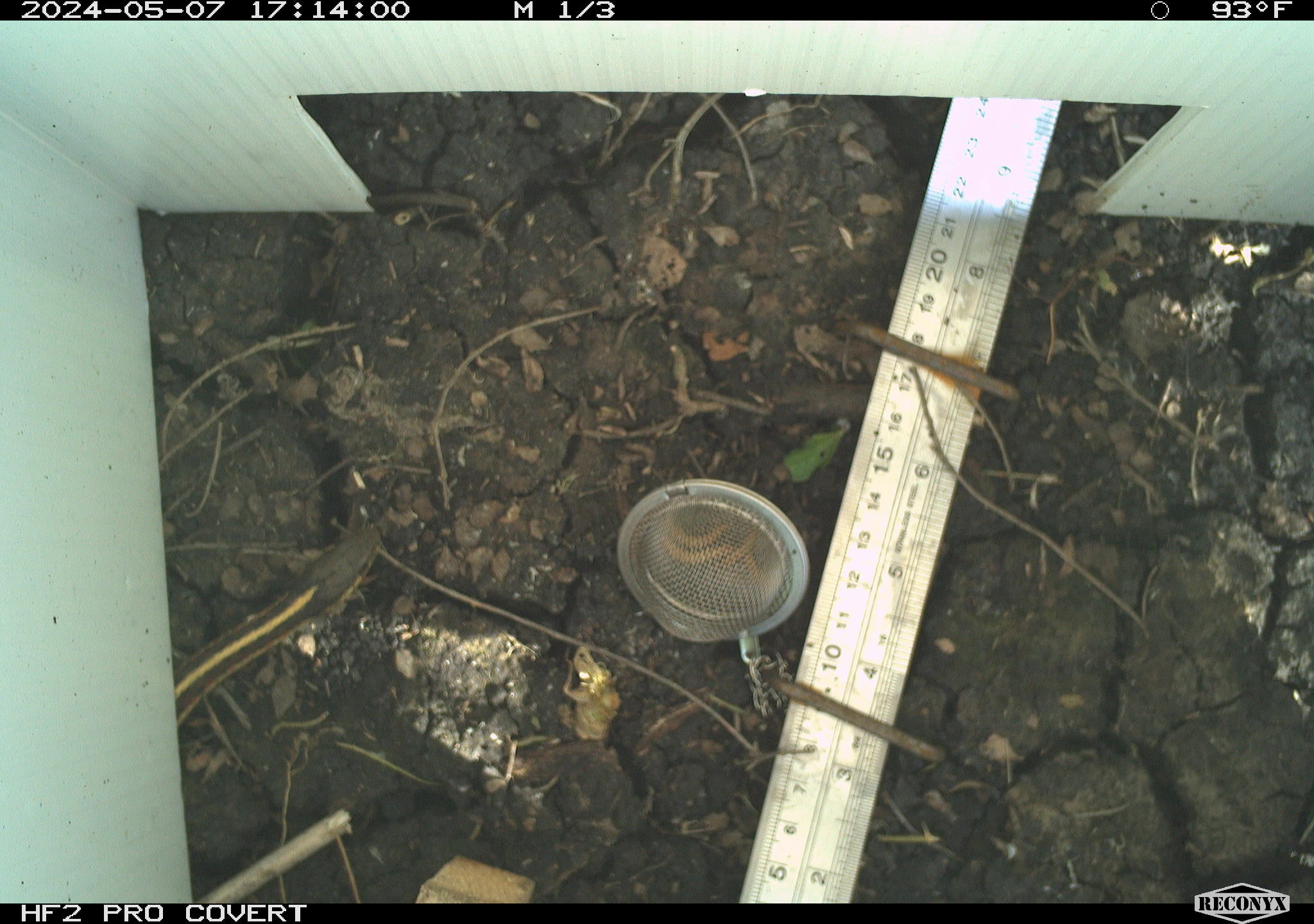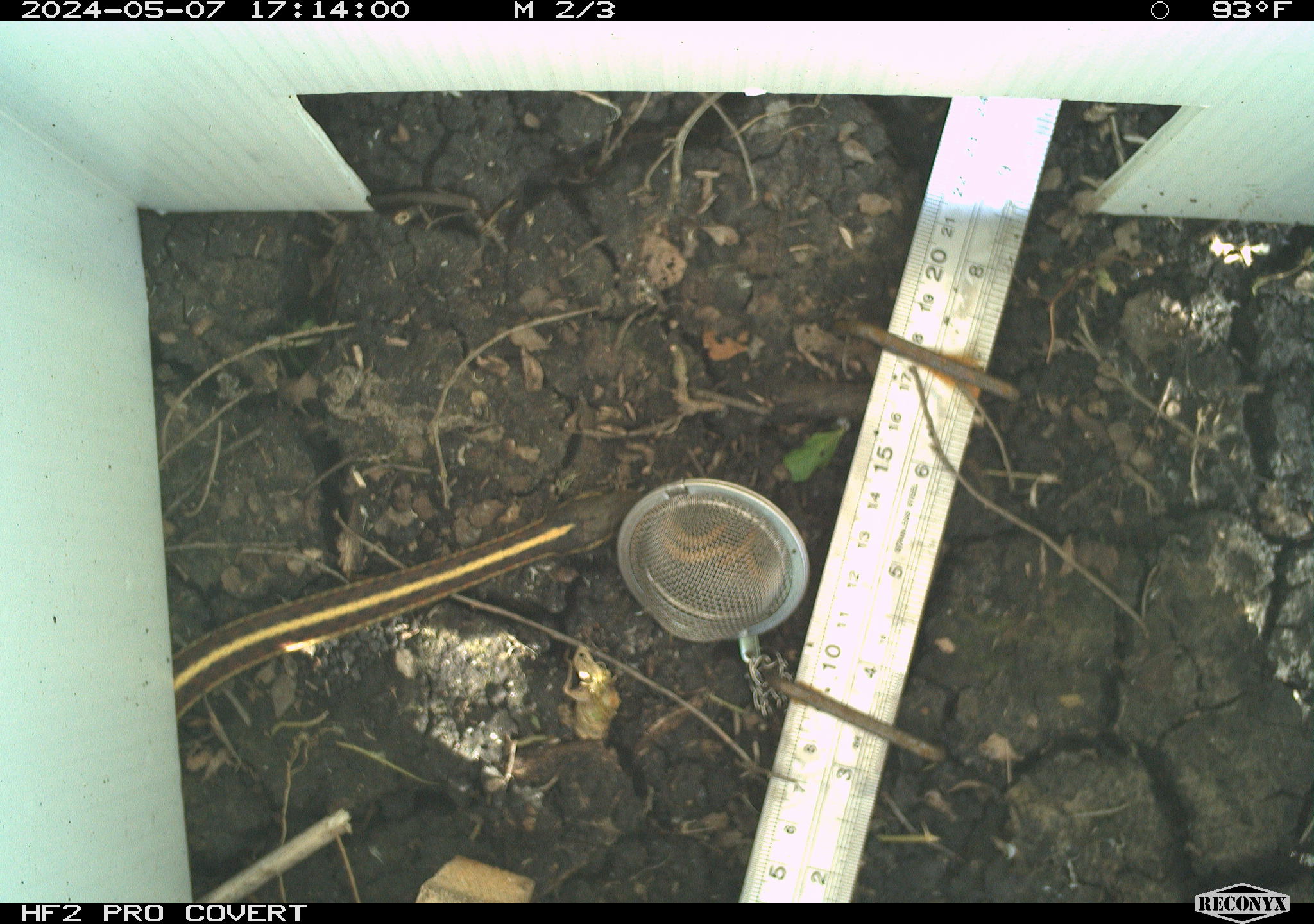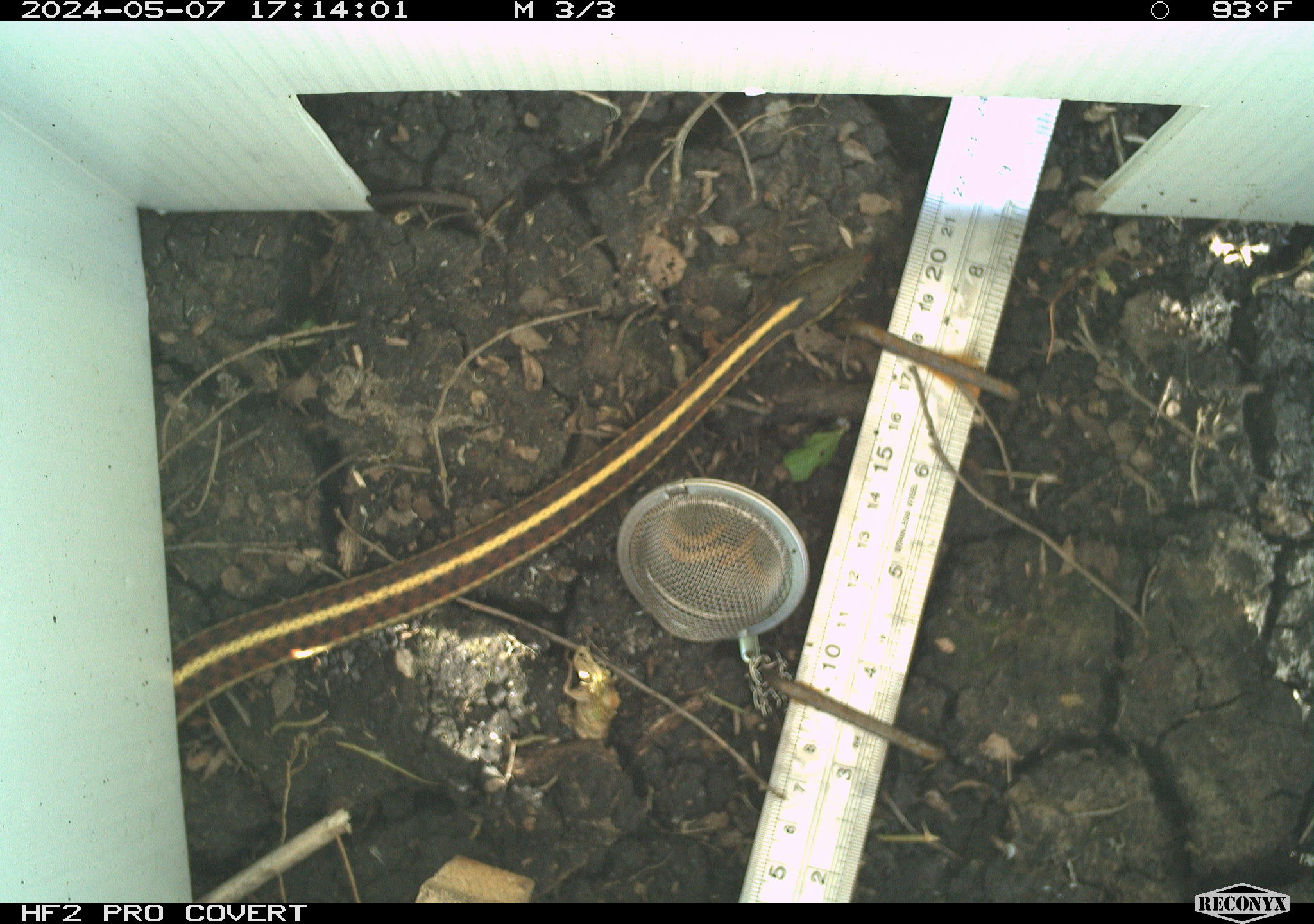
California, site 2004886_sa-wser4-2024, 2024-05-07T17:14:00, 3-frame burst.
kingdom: Animalia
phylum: Chordata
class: Mammalia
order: Rodentia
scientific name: Rodentia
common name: mouse species